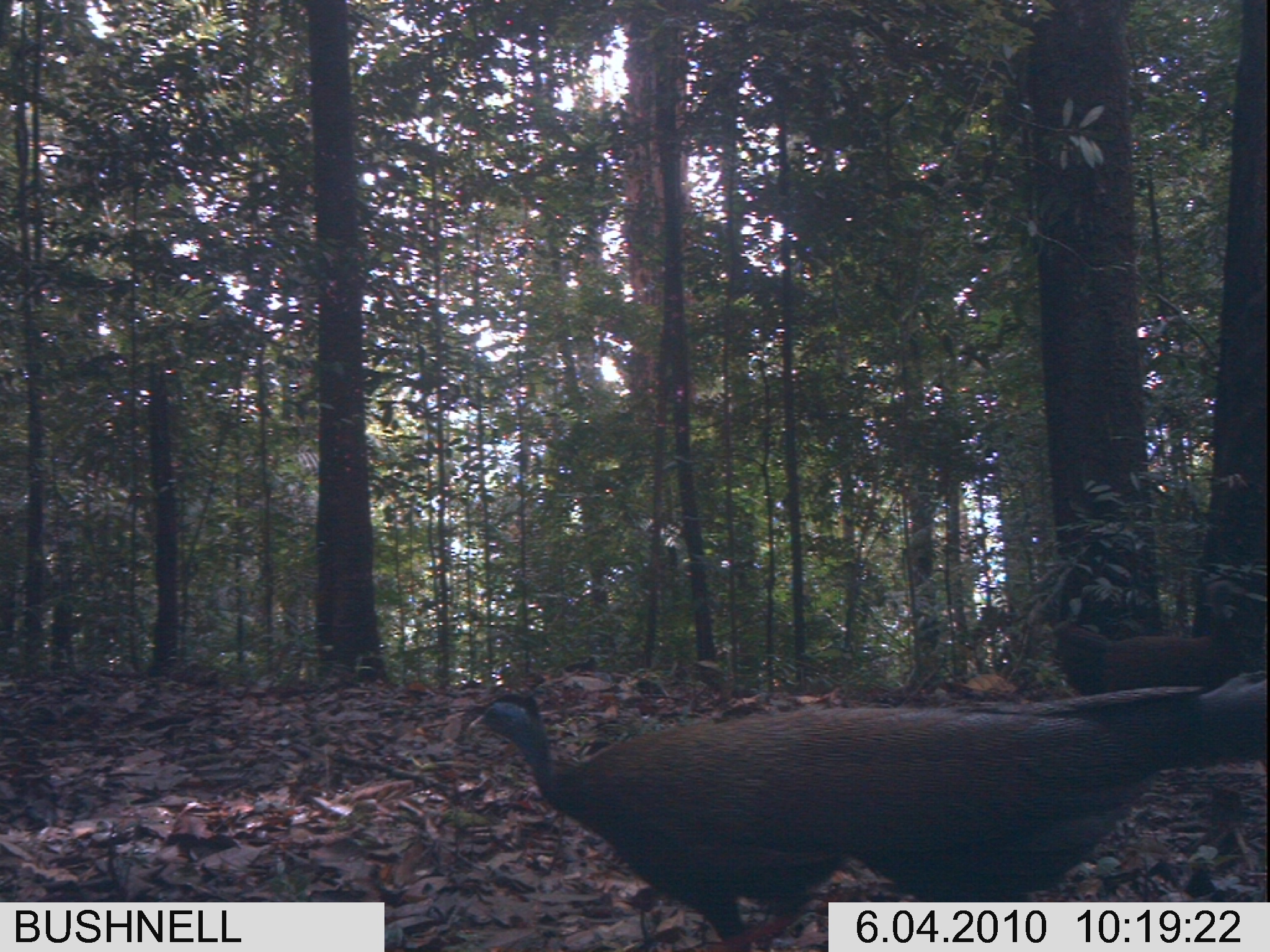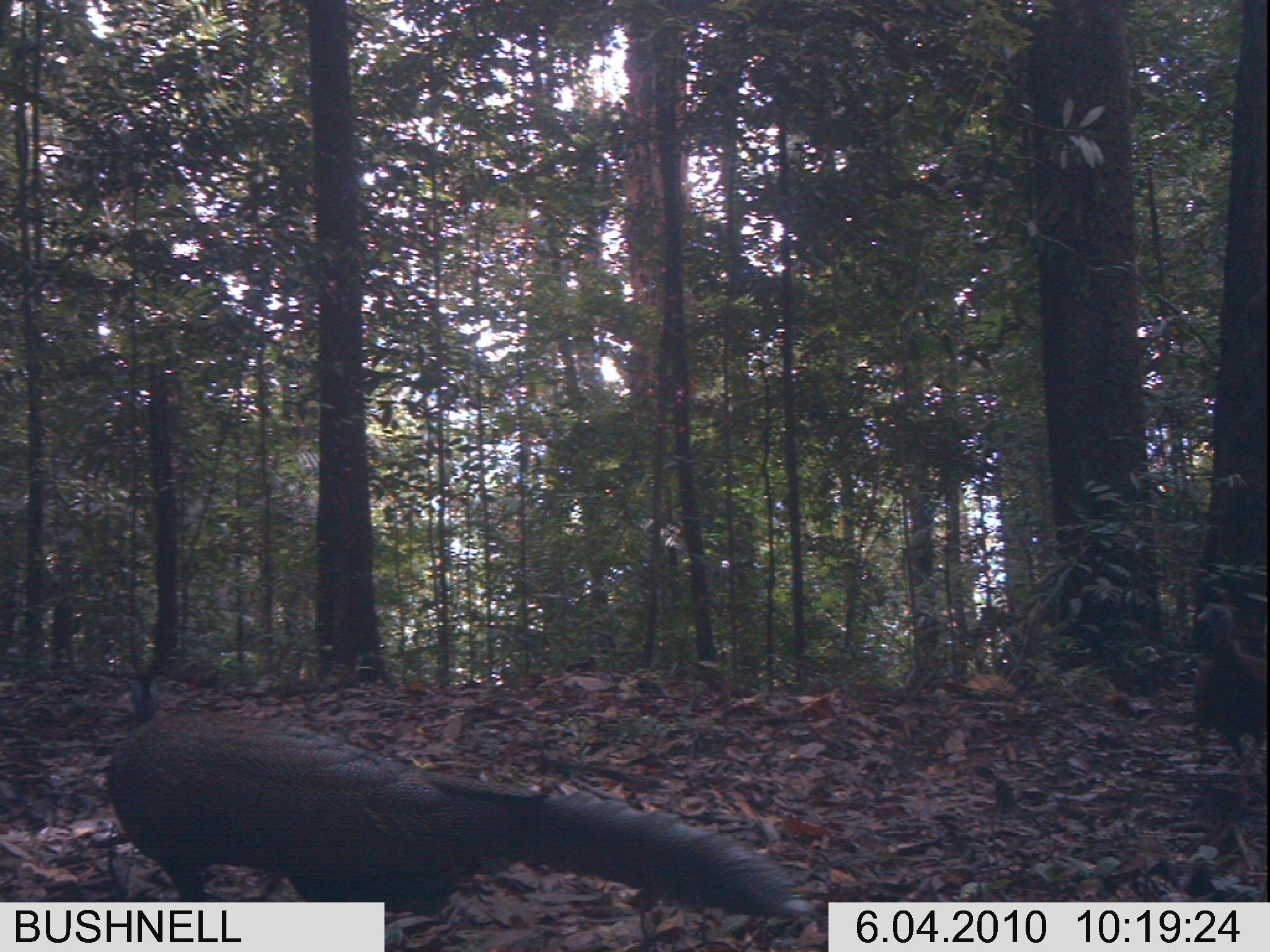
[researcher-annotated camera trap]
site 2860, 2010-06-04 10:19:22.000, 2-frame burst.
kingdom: Animalia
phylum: Chordata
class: Aves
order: Galliformes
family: Phasianidae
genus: Argusianus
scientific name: Argusianus argus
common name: great argus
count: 2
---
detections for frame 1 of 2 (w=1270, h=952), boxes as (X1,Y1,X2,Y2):
argusianus argus: (464,690,1270,952); (840,668,1270,907); (1051,619,1270,693)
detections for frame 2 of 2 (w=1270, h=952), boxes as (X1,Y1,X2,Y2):
argusianus argus: (102,670,802,941); (1191,601,1269,802)